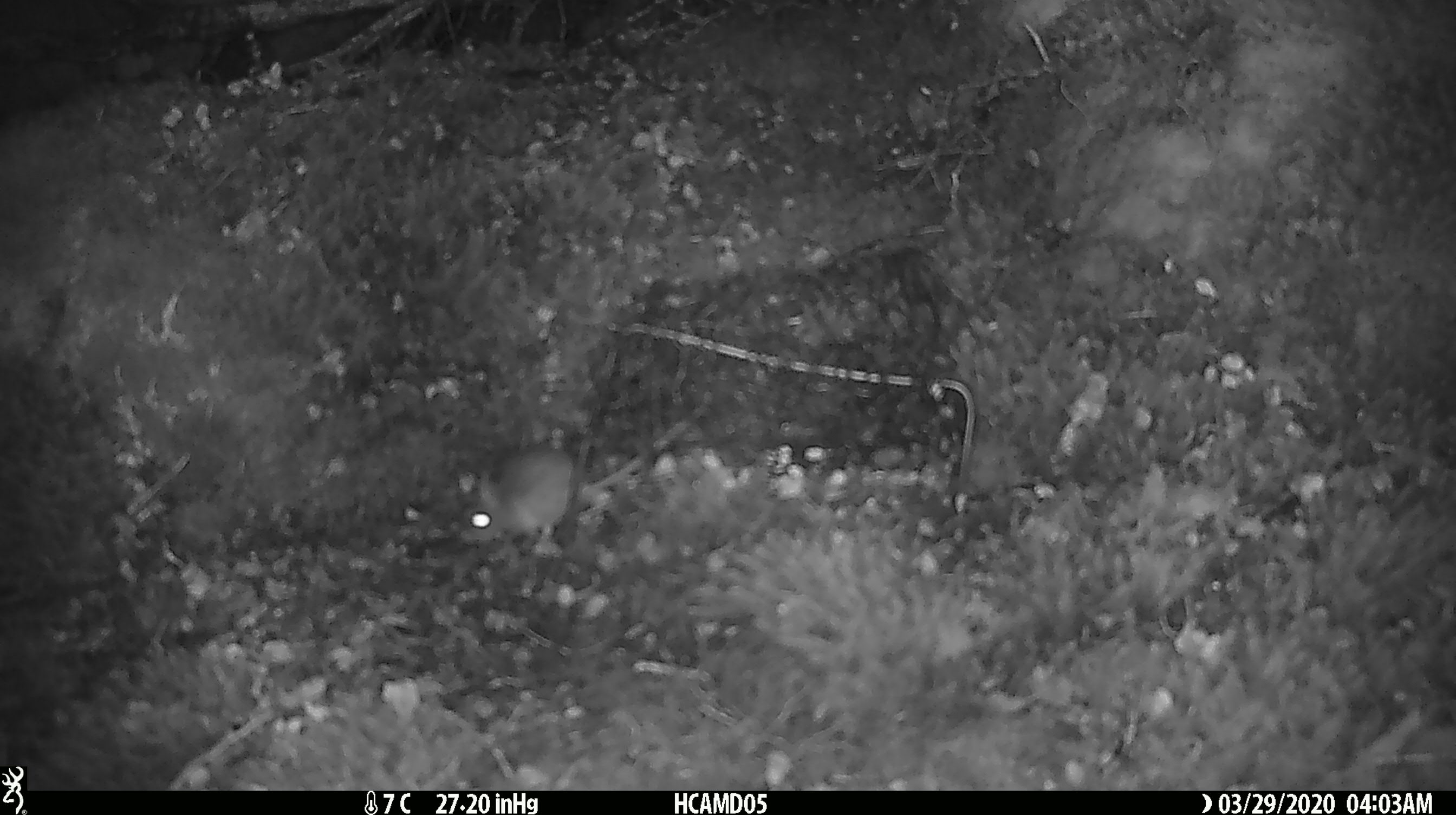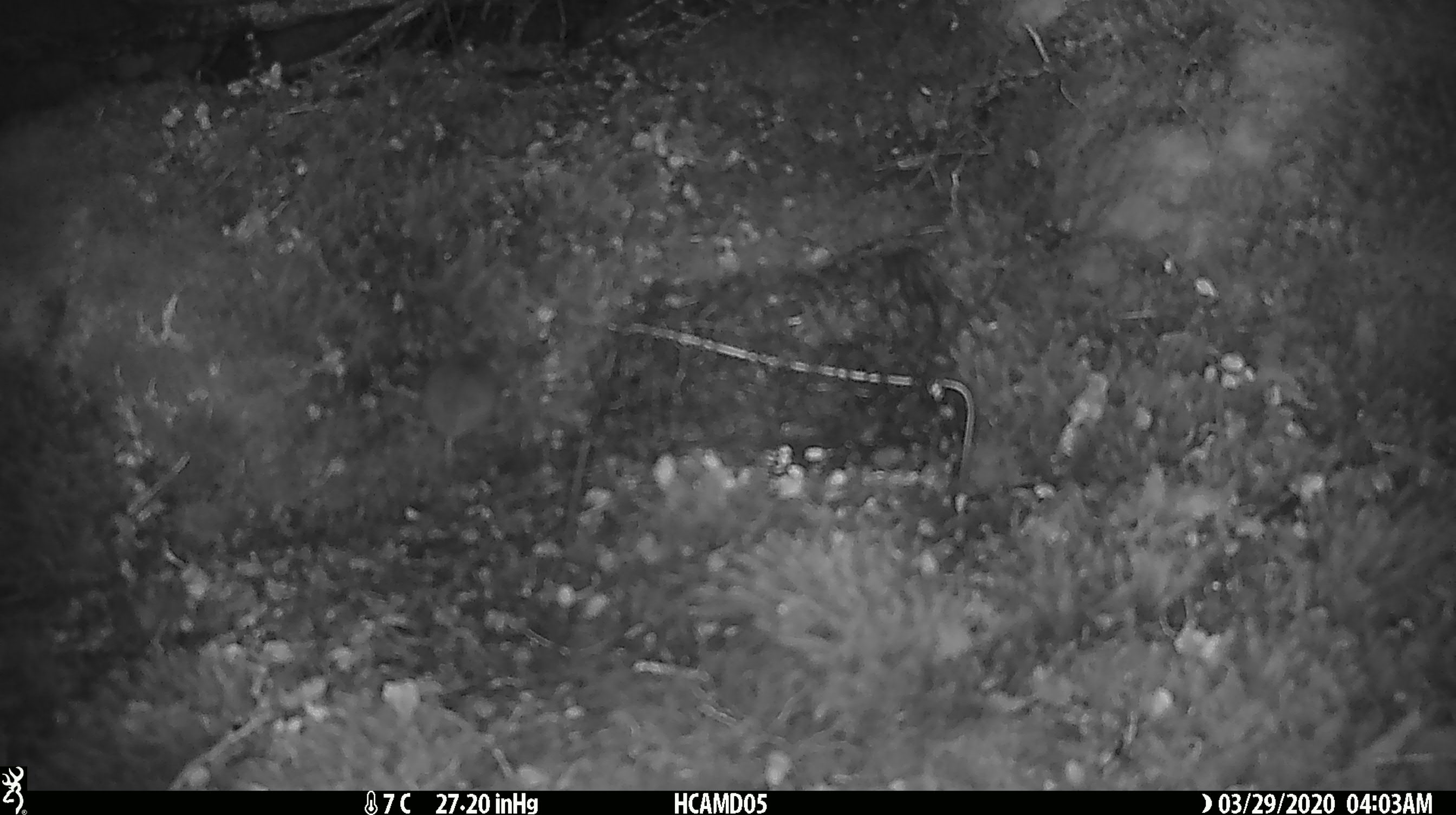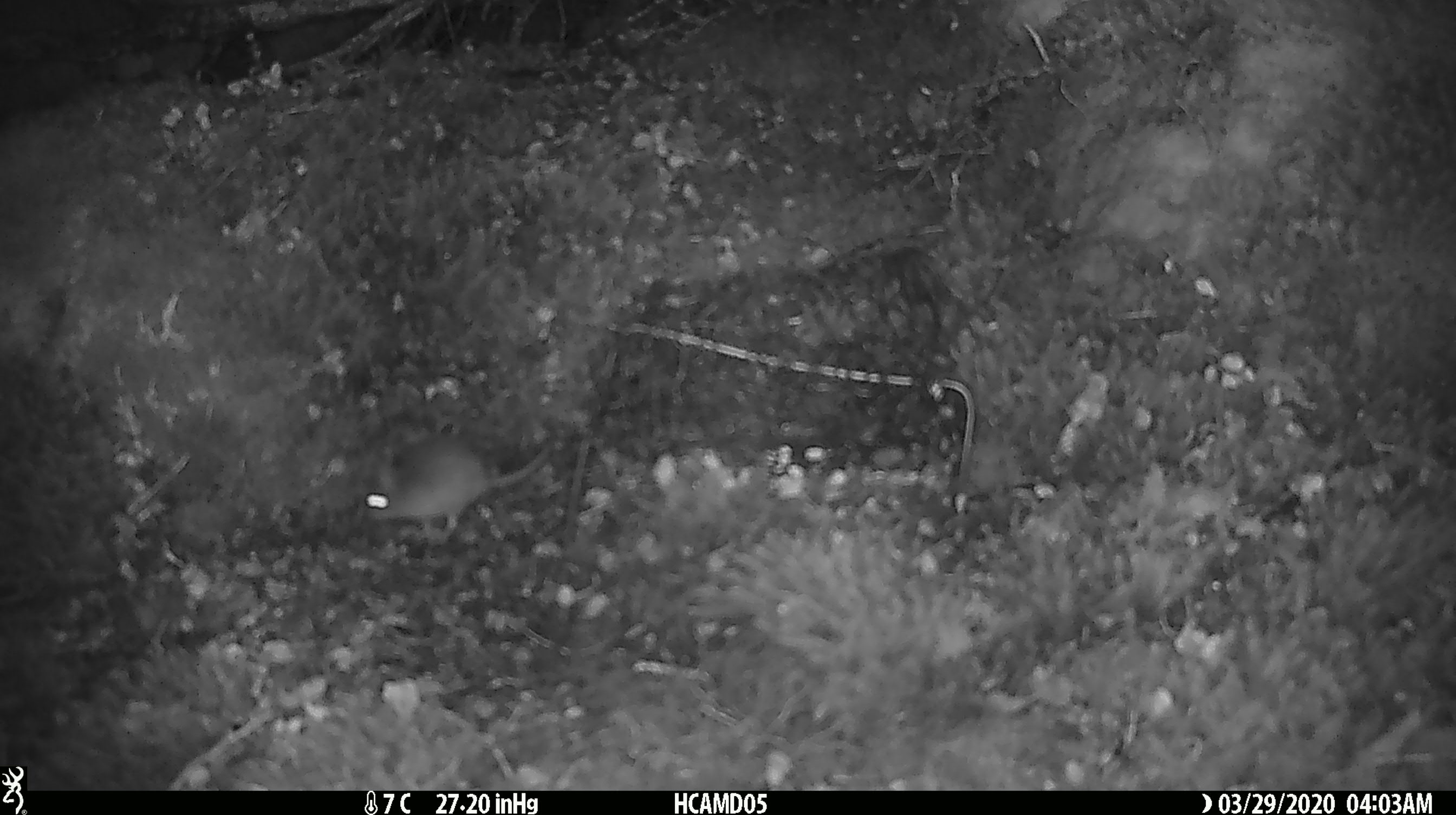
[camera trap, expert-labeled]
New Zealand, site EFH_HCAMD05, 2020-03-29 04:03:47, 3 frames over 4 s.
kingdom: Animalia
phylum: Chordata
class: Mammalia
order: Rodentia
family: Muridae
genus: Mus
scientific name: Mus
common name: mouse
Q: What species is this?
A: Mouse (Mus).